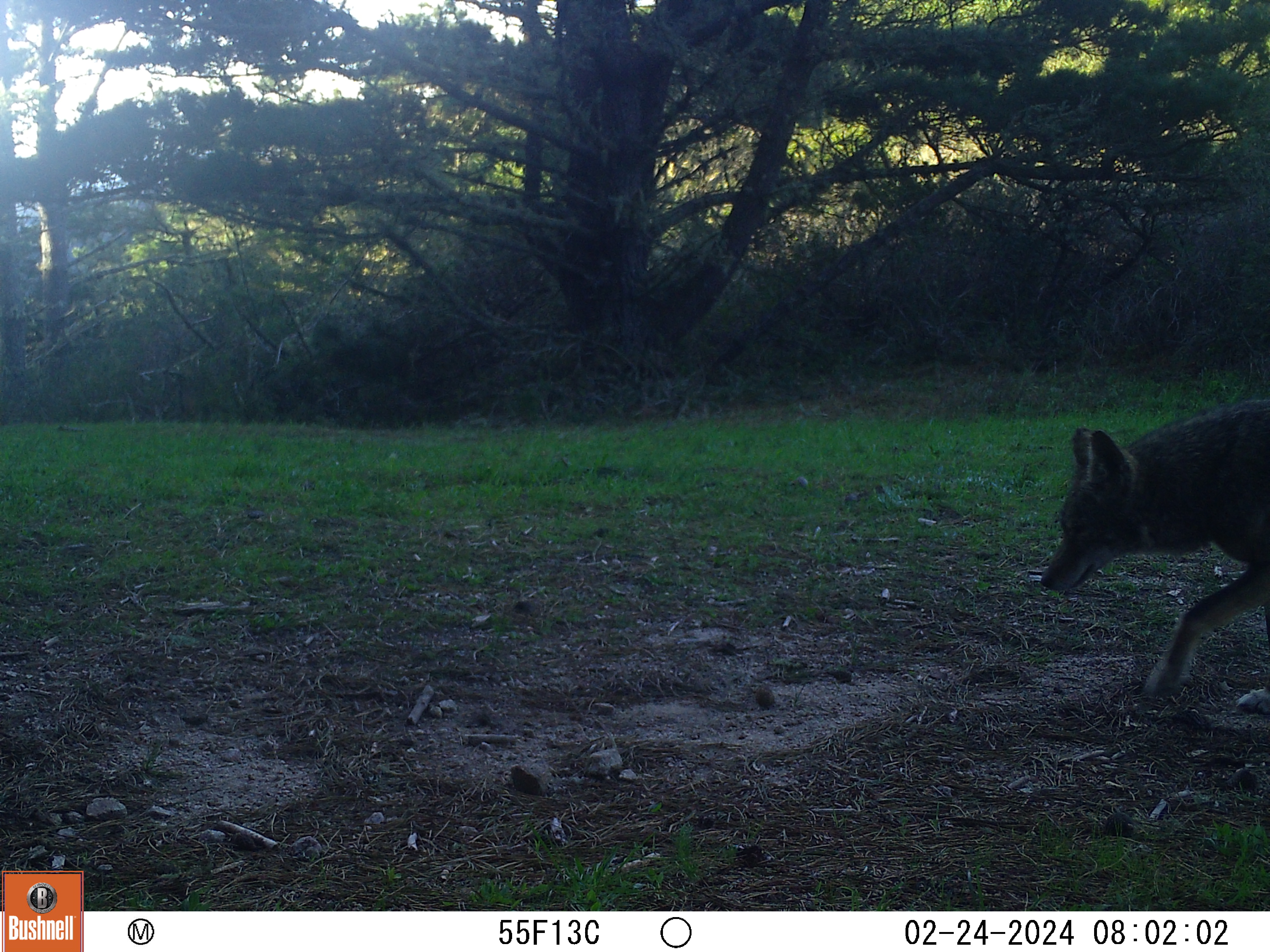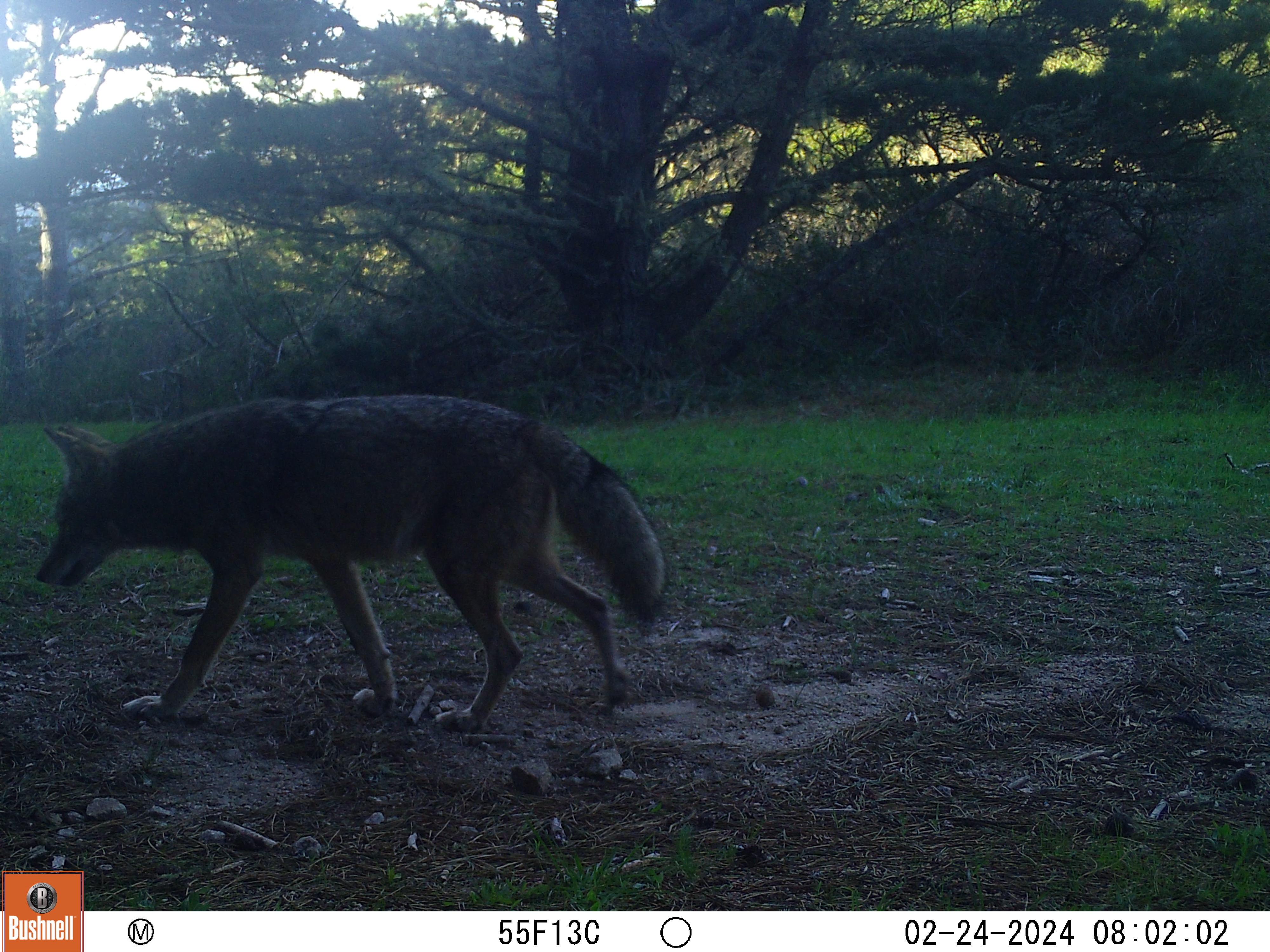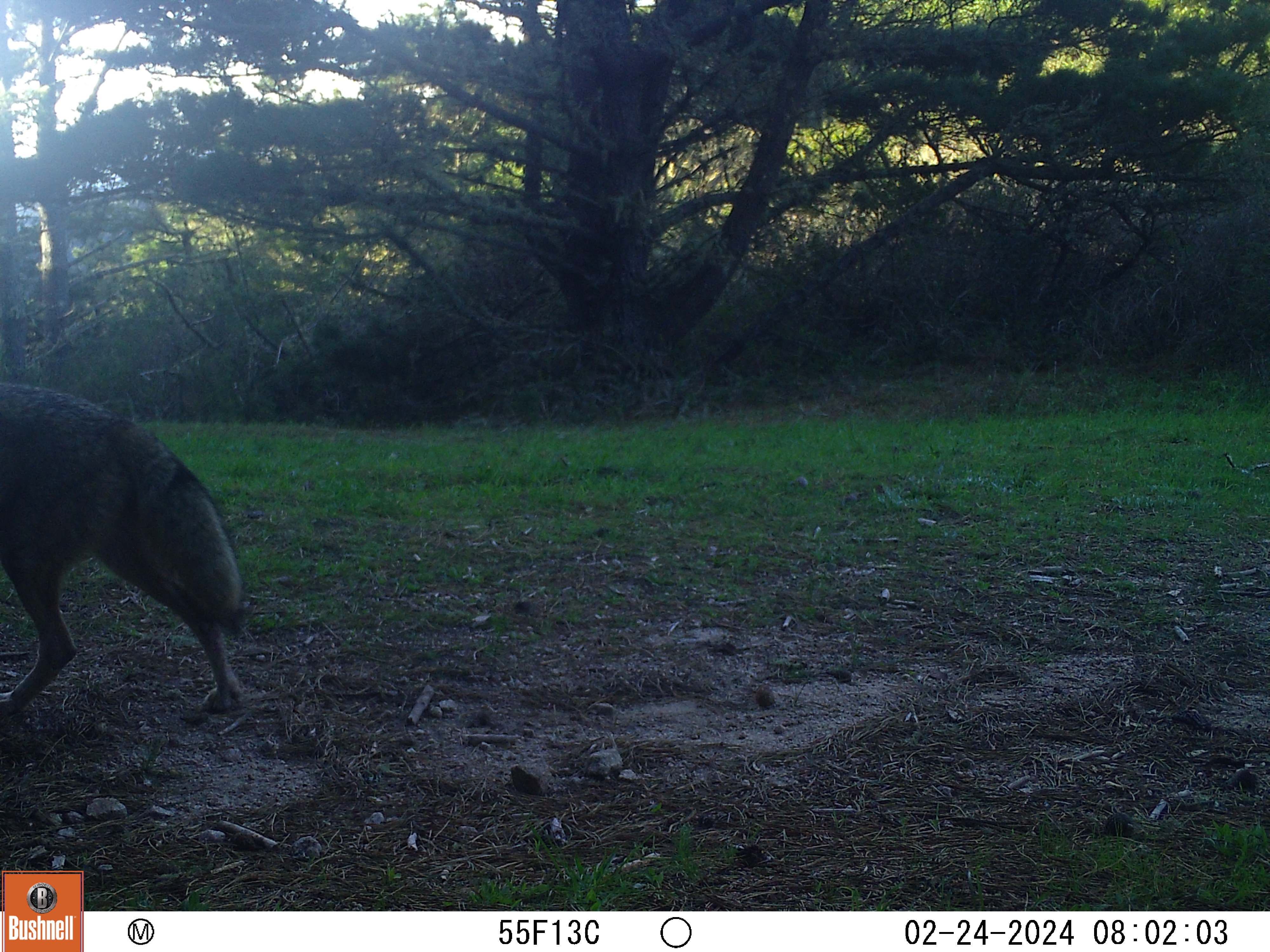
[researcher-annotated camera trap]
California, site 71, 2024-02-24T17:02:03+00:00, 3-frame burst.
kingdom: Animalia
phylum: Chordata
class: Mammalia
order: Carnivora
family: Canidae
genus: Canis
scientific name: Canis latrans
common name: coyote